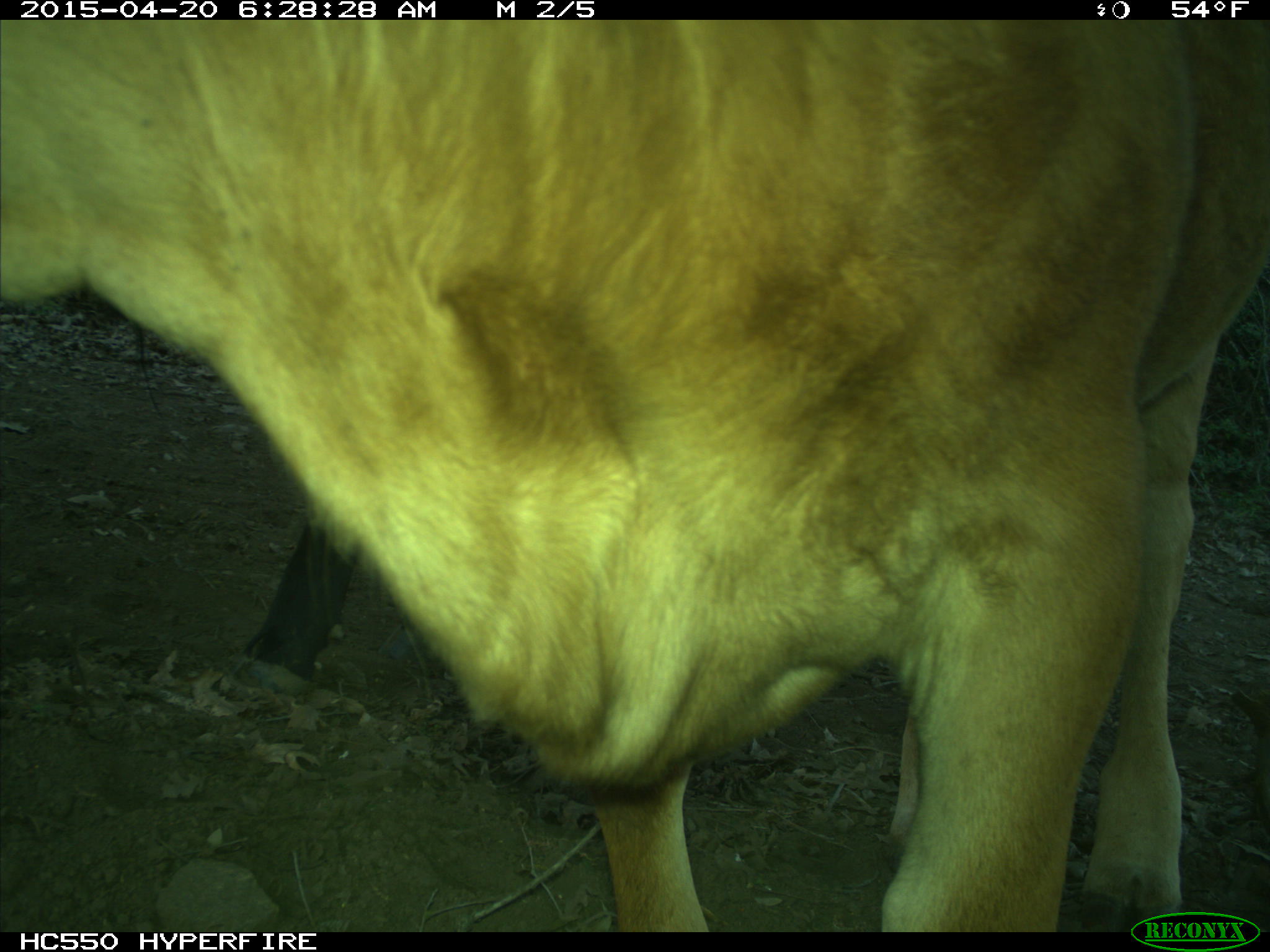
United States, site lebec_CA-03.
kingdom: Animalia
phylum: Chordata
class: Mammalia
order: Artiodactyla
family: Bovidae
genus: Bos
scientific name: Bos taurus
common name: domestic cow